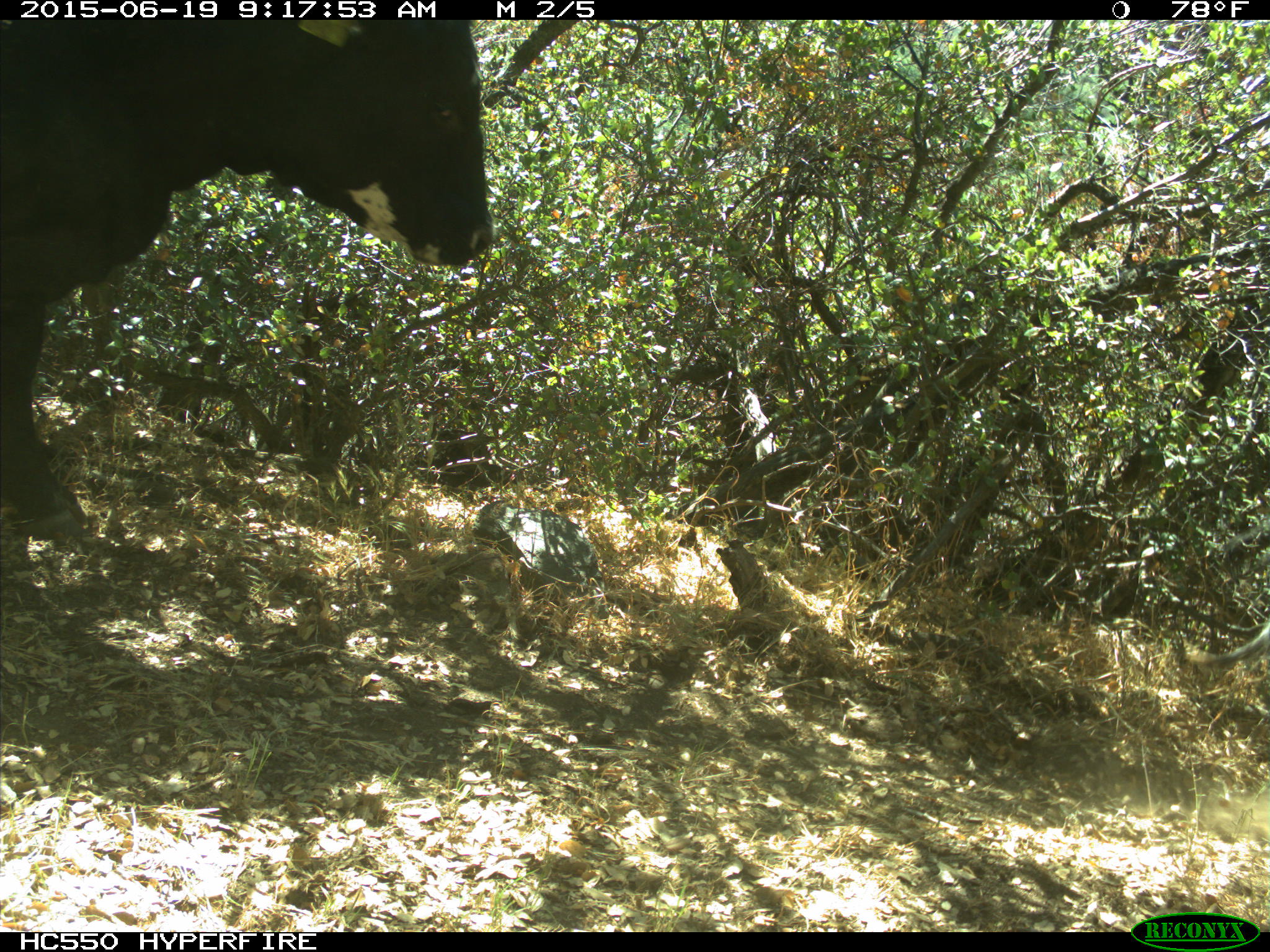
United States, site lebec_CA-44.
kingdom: Animalia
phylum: Chordata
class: Mammalia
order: Artiodactyla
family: Bovidae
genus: Bos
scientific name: Bos taurus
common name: domestic cow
Bos taurus (domestic cow).